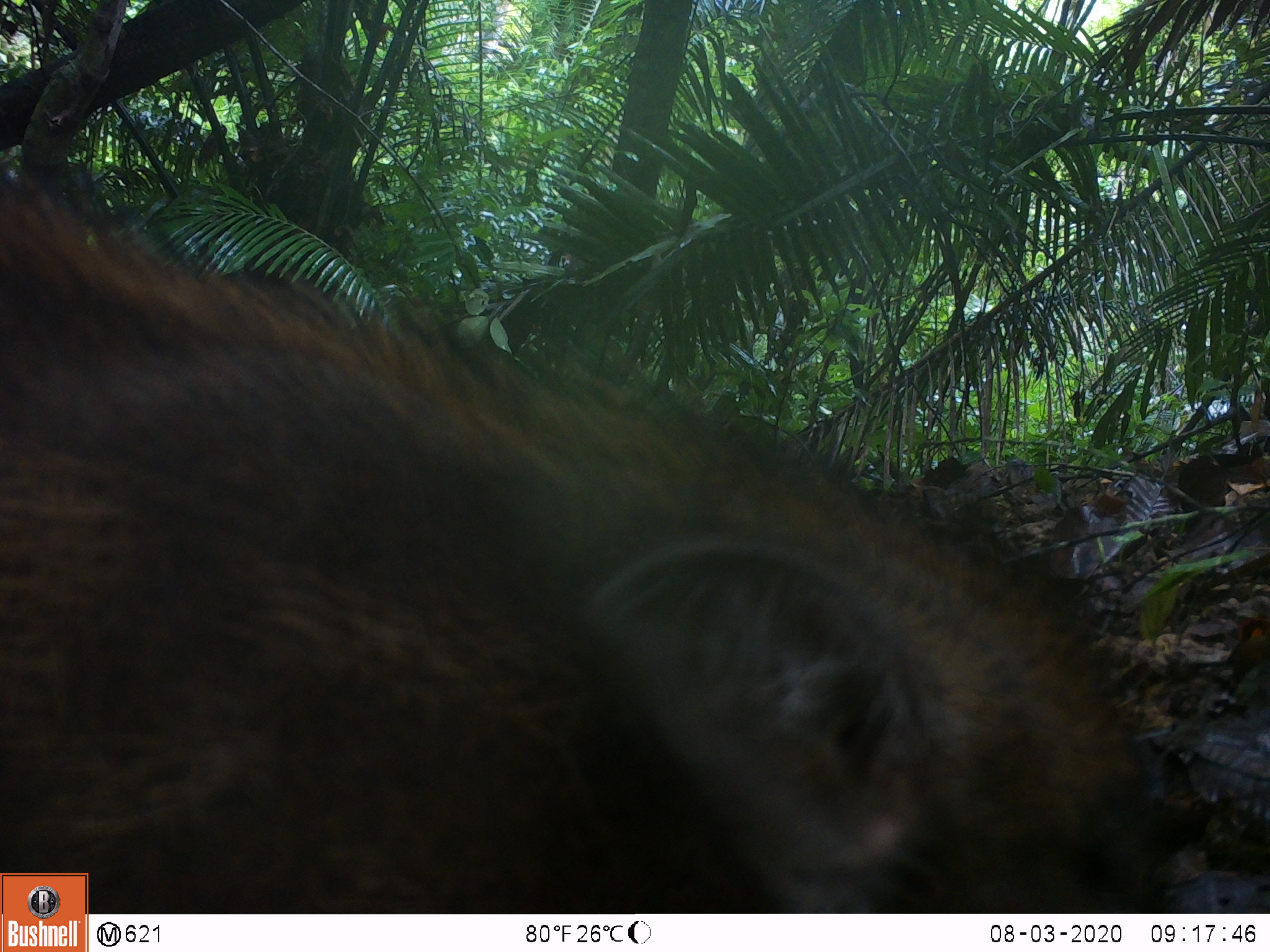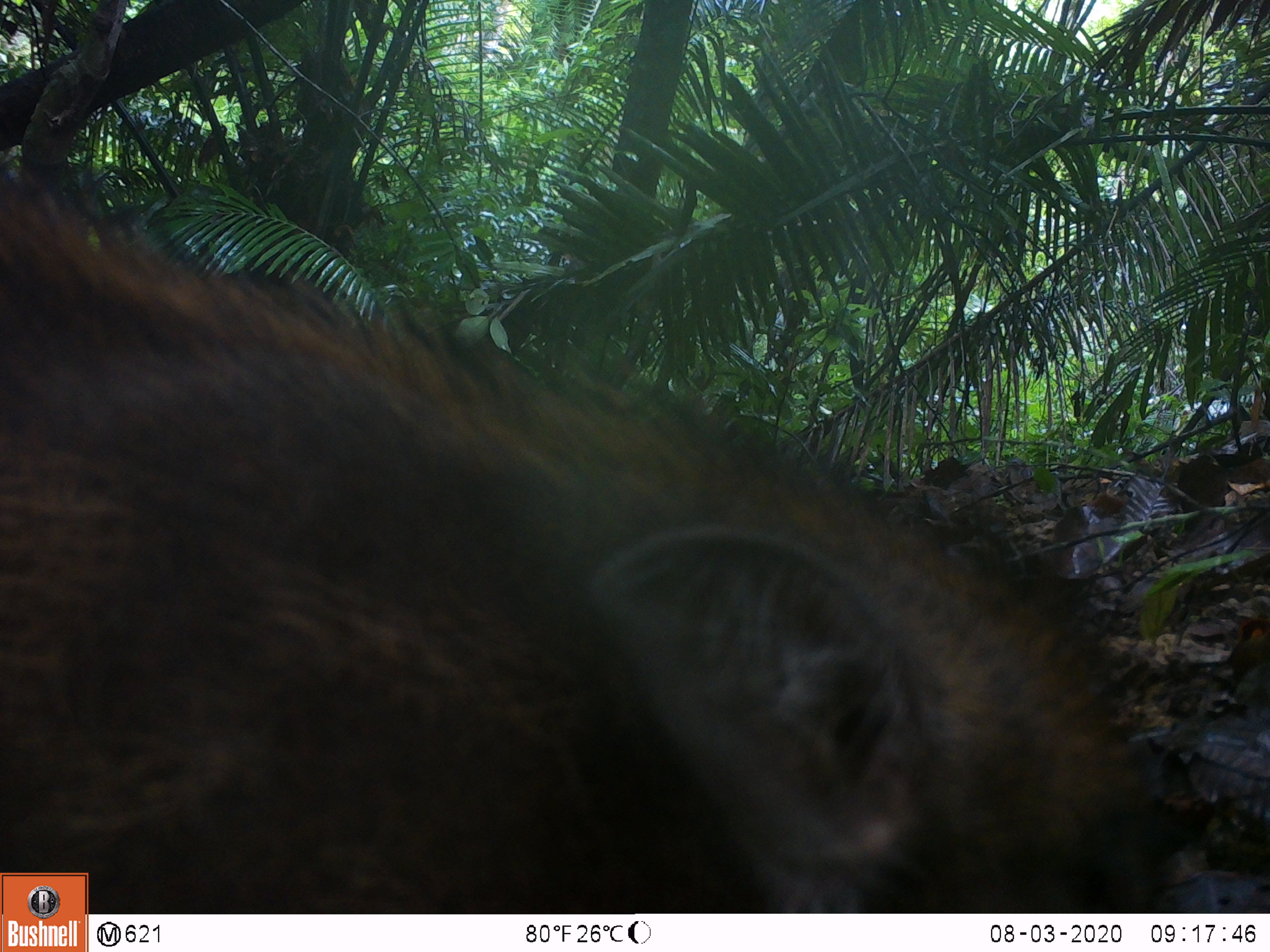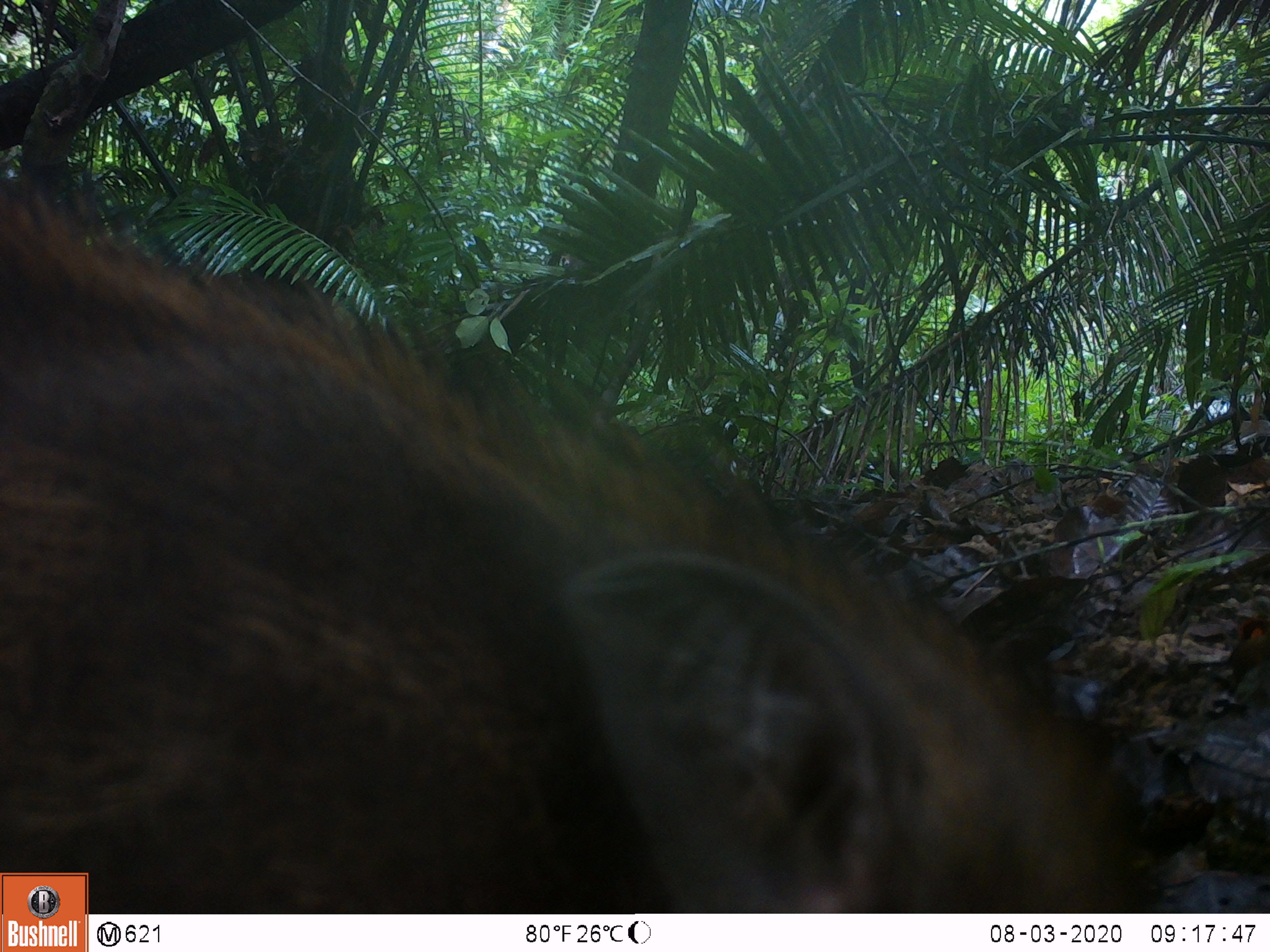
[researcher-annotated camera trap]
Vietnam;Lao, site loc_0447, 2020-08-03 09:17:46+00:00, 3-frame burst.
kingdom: Animalia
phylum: Chordata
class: Mammalia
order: Artiodactyla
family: Suidae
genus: Sus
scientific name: Sus scrofa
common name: eurasian wild pig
Eurasian wild pig (Sus scrofa). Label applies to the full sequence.